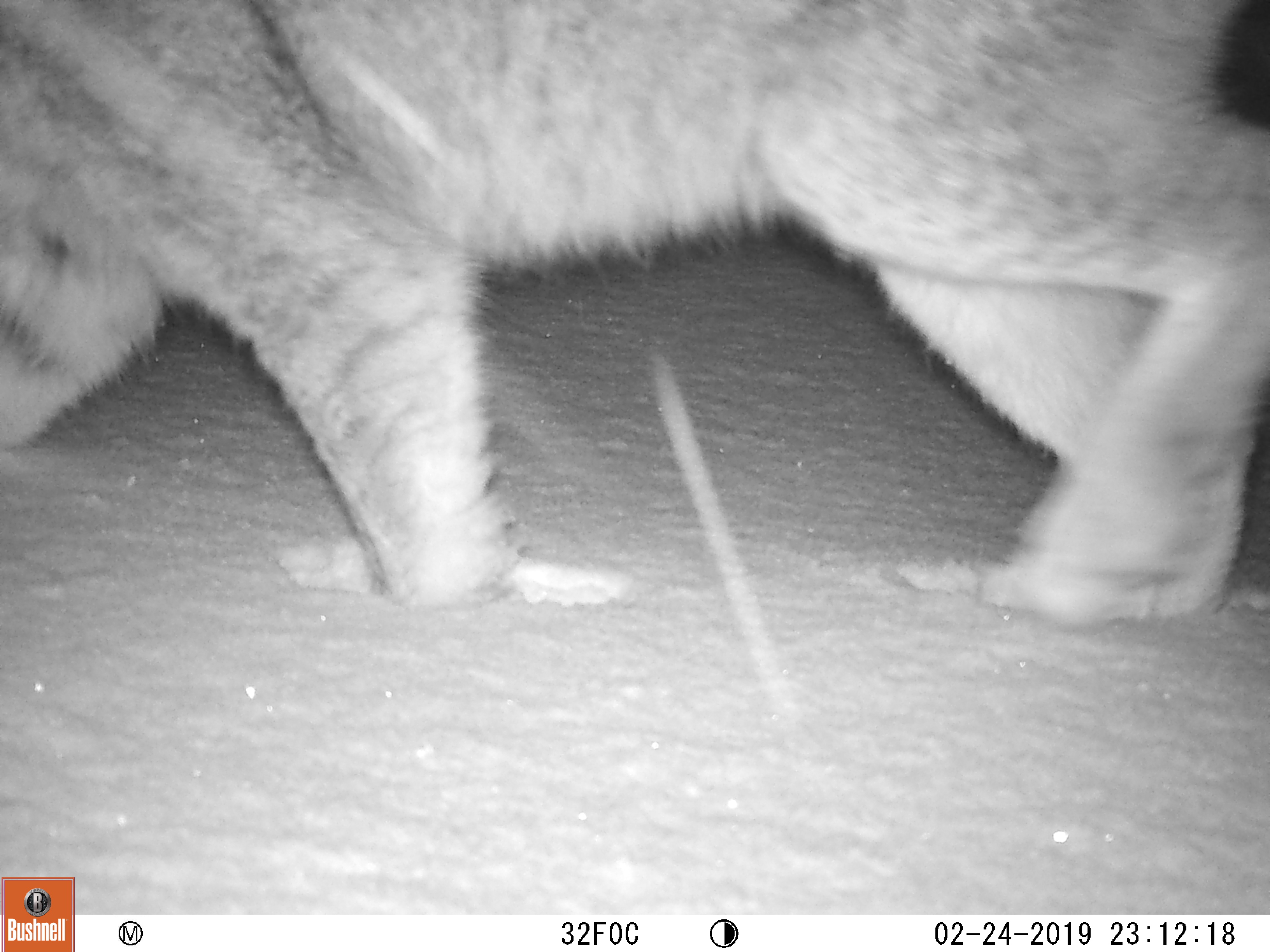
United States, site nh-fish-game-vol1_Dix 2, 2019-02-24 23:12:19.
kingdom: Animalia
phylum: Chordata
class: Mammalia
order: Carnivora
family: Felidae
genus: Lynx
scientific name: Lynx canadensis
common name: canada lynx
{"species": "canada lynx (Lynx canadensis)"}